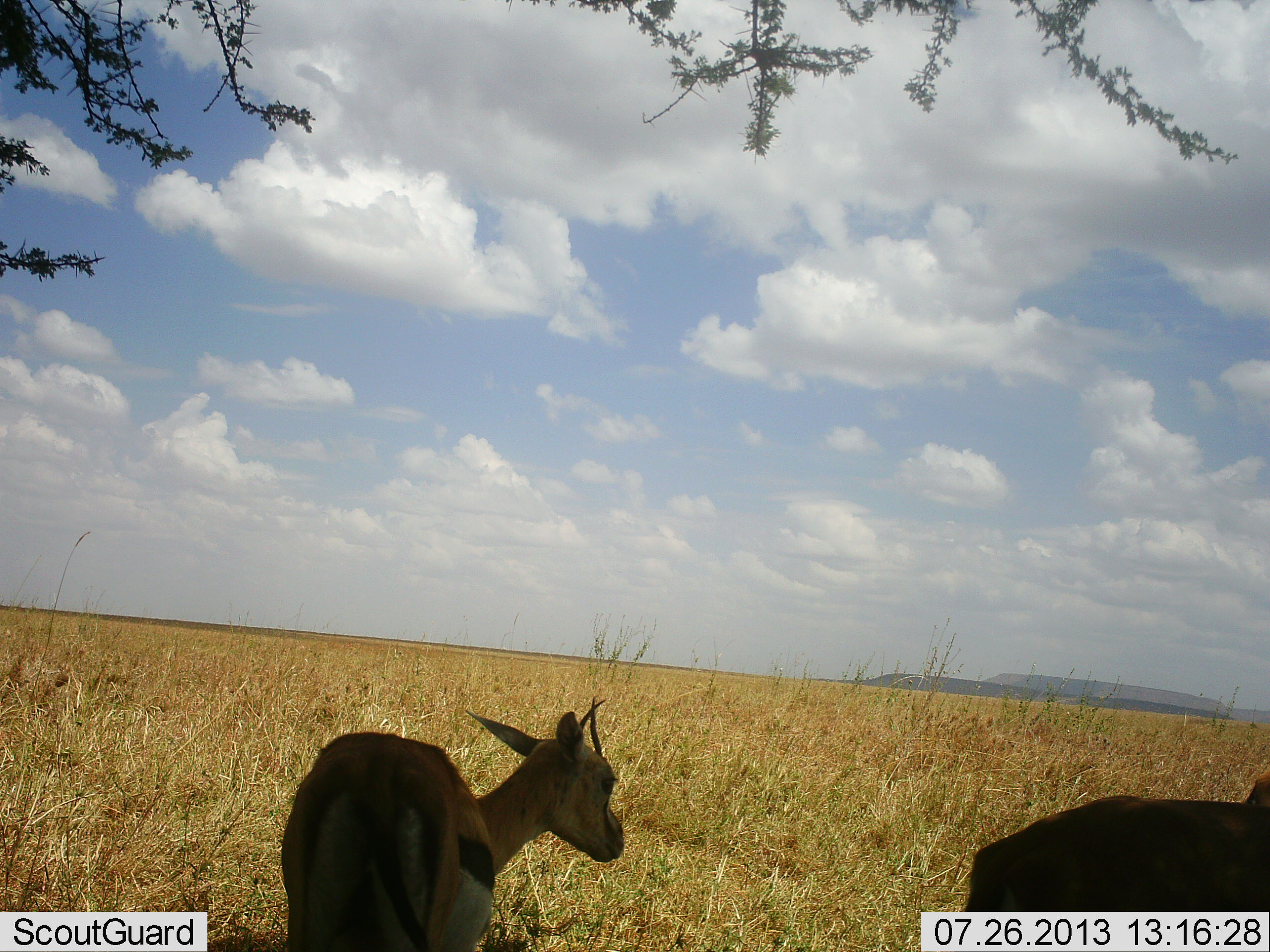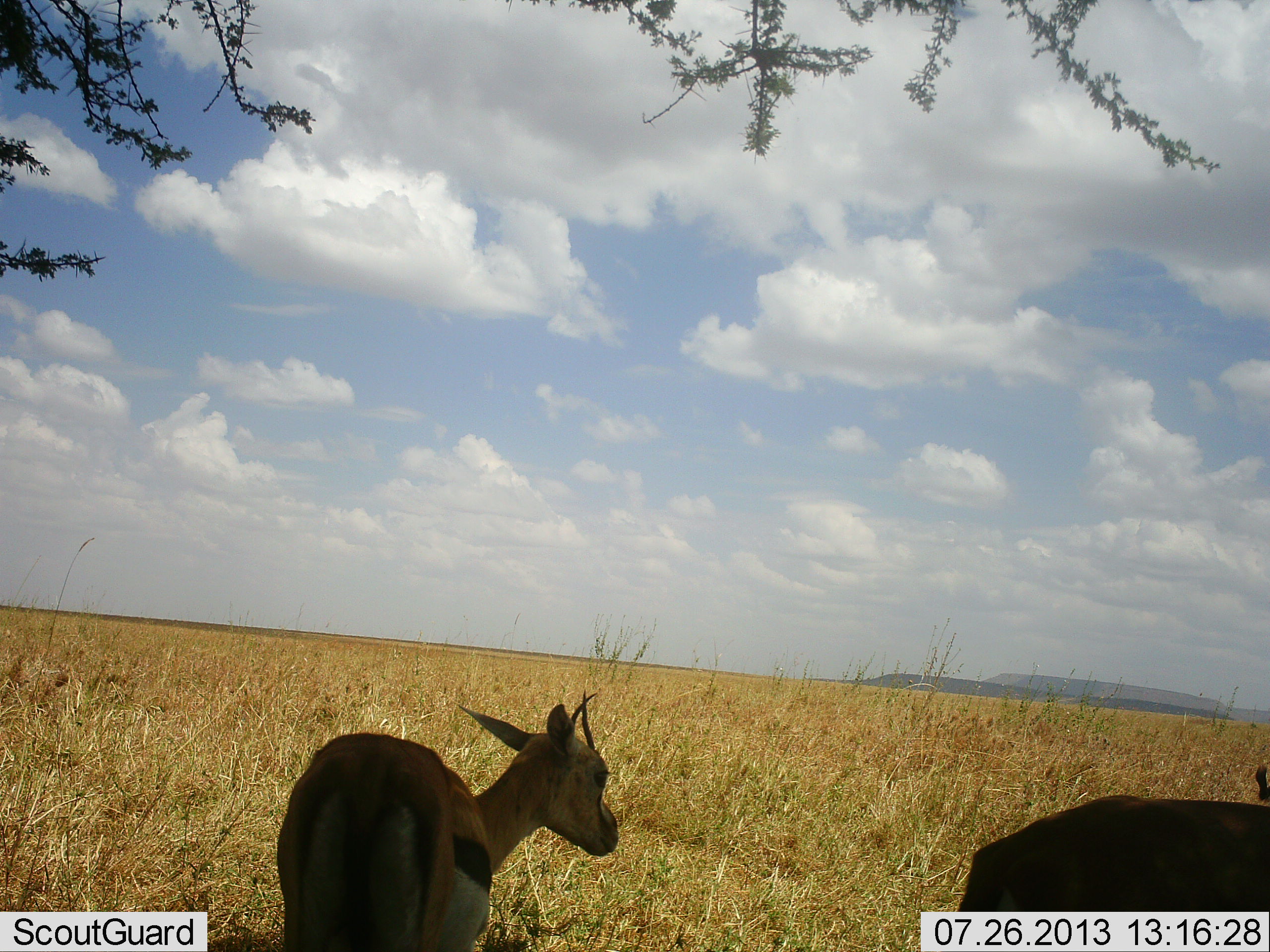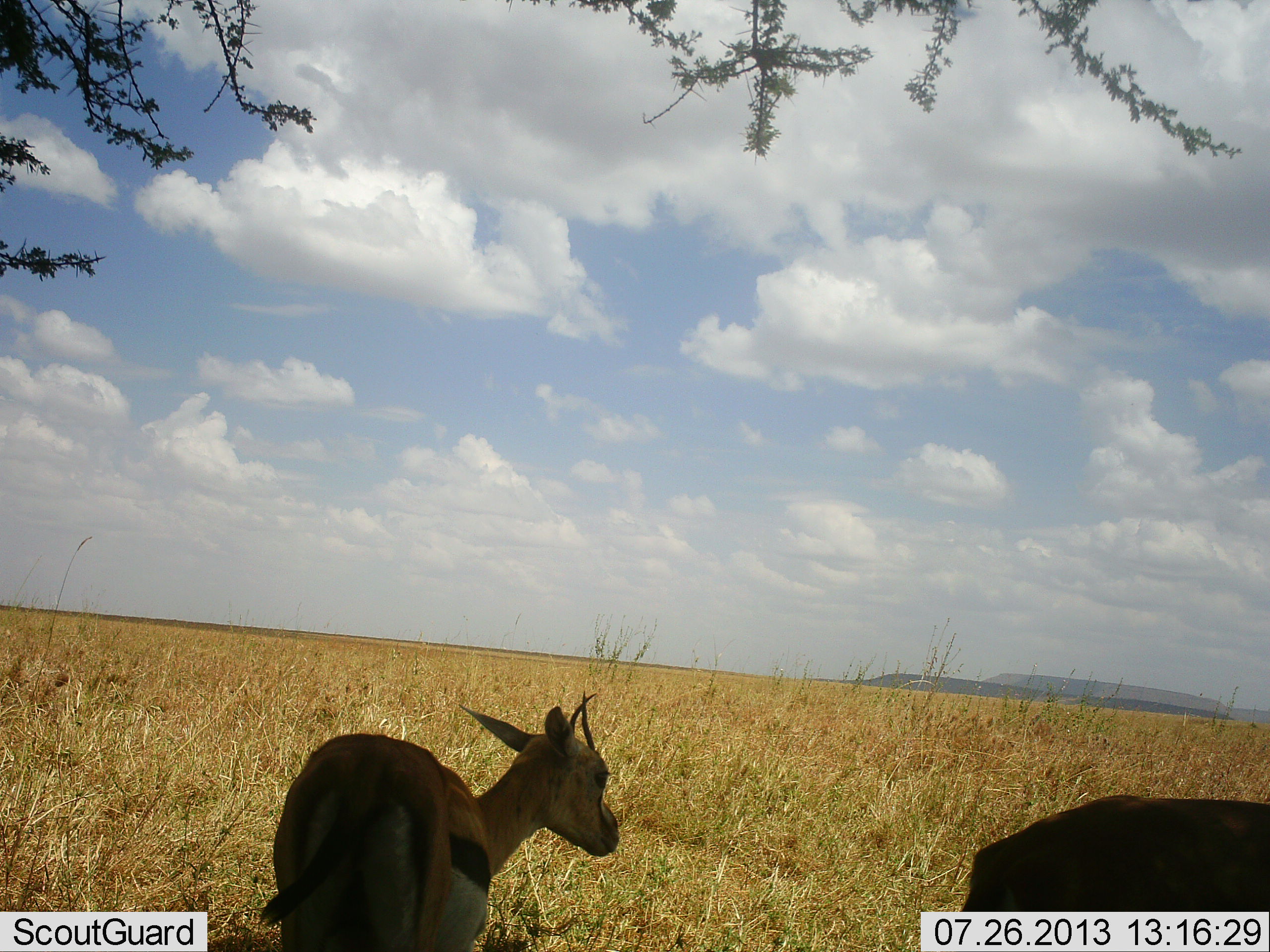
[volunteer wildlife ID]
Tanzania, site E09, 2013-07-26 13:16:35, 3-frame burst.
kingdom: Animalia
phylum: Chordata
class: Mammalia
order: Artiodactyla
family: Bovidae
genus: Eudorcas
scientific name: Eudorcas thomsonii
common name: thomson's gazelle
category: gazellethomsons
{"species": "gazellethomsons (thomson's gazelle) (Eudorcas thomsonii)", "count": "2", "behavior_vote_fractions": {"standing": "97%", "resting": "3%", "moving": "0%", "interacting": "0%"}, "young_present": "10%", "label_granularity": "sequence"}